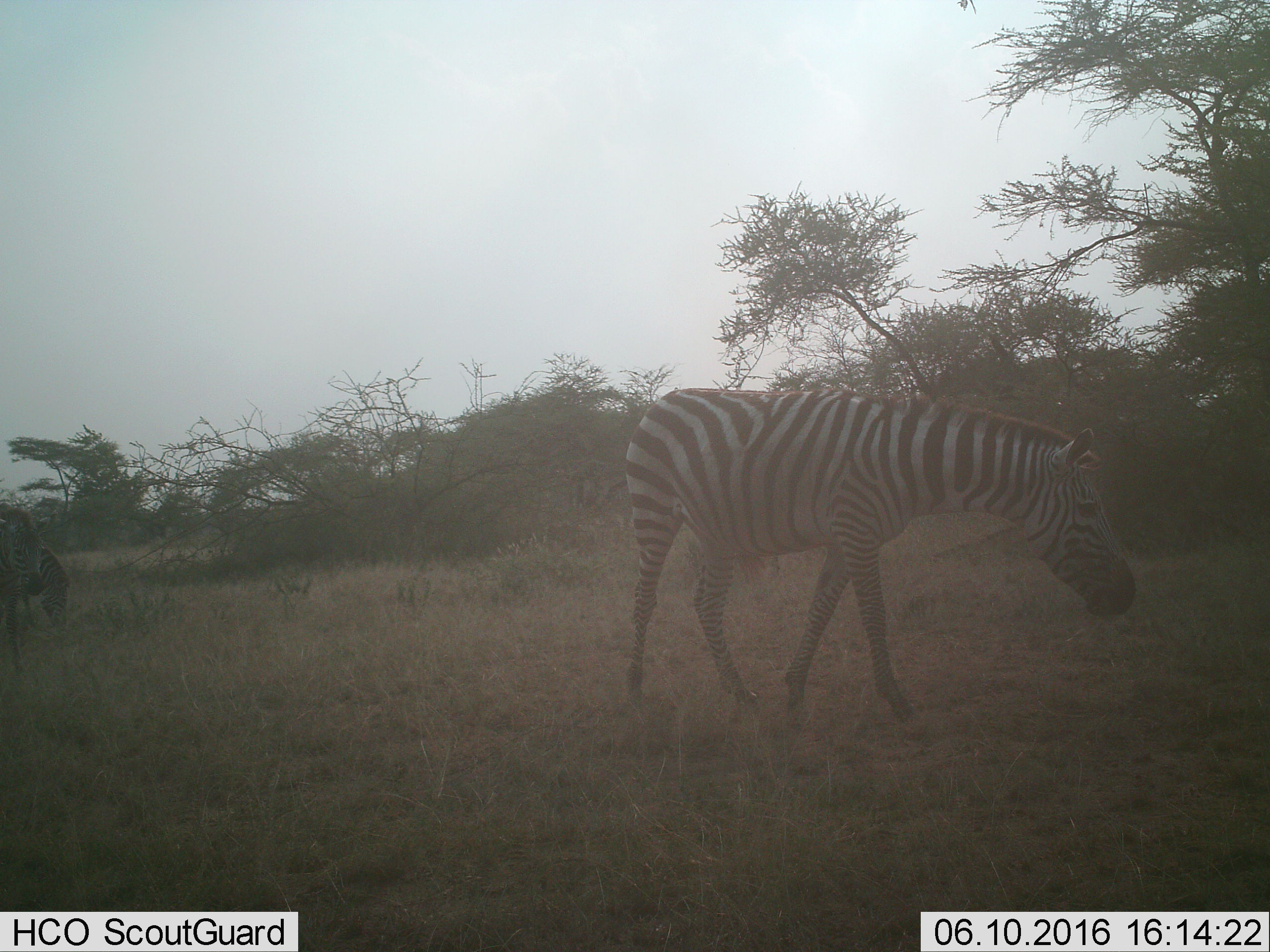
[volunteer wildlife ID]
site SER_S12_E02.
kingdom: Animalia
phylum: Chordata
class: Mammalia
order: Perissodactyla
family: Equidae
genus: Equus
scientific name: Equus quagga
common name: plains zebra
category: zebraplains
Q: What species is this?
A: Zebraplains (plains zebra) (Equus quagga).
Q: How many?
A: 3.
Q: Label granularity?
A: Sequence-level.